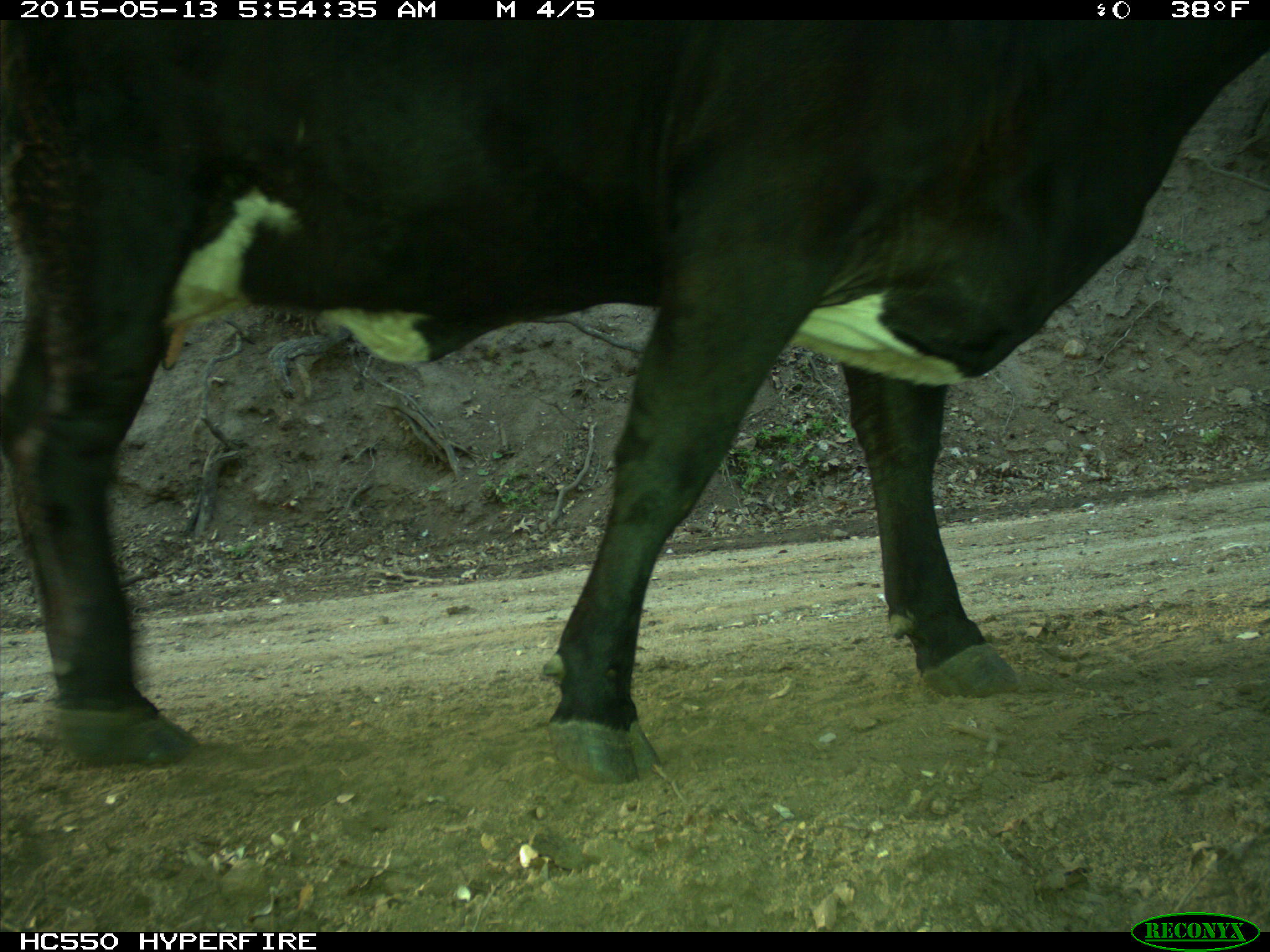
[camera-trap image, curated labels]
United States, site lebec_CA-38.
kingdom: Animalia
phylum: Chordata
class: Mammalia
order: Artiodactyla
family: Bovidae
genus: Bos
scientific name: Bos taurus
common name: domestic cow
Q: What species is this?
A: Bos taurus (domestic cow).